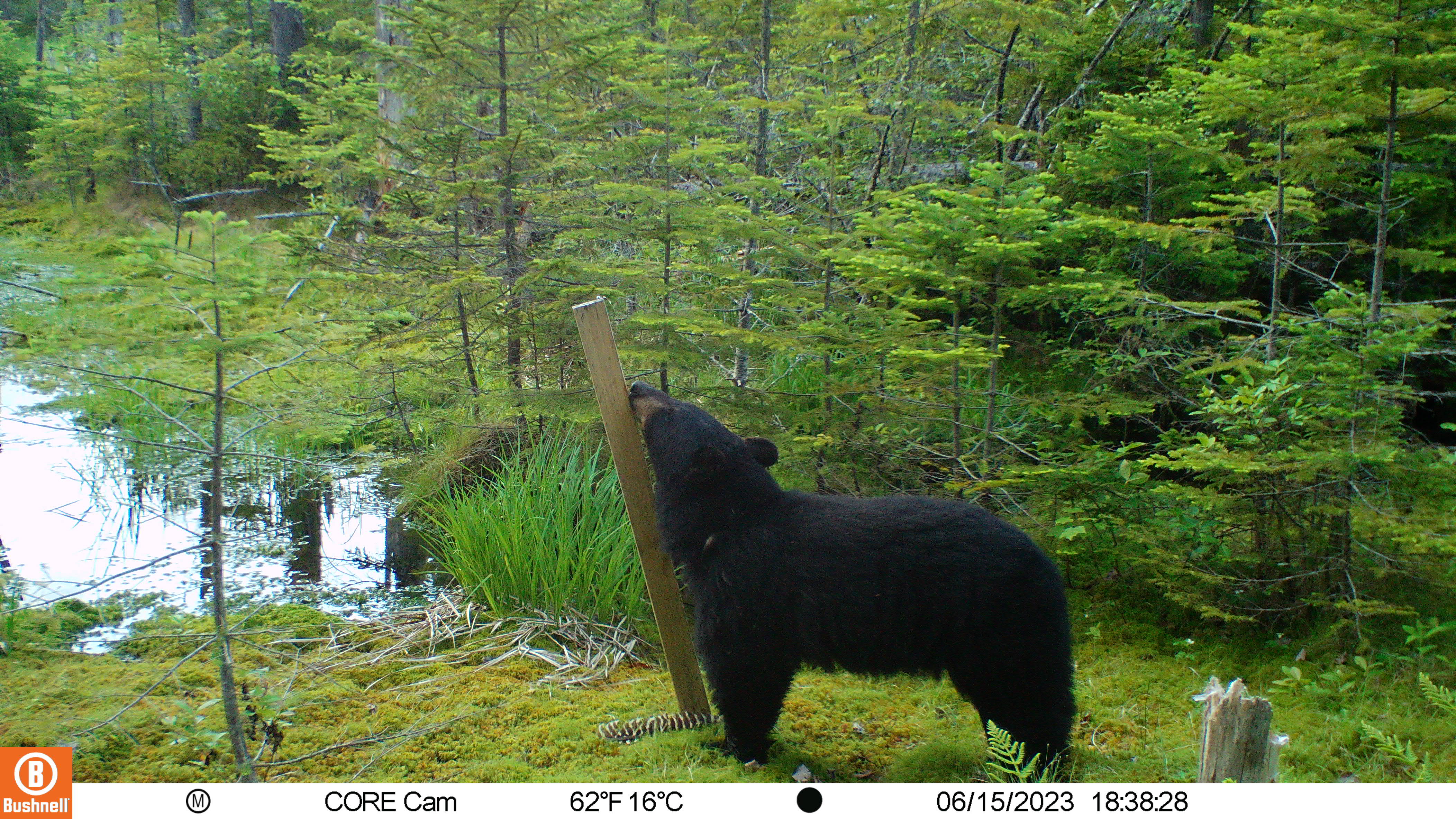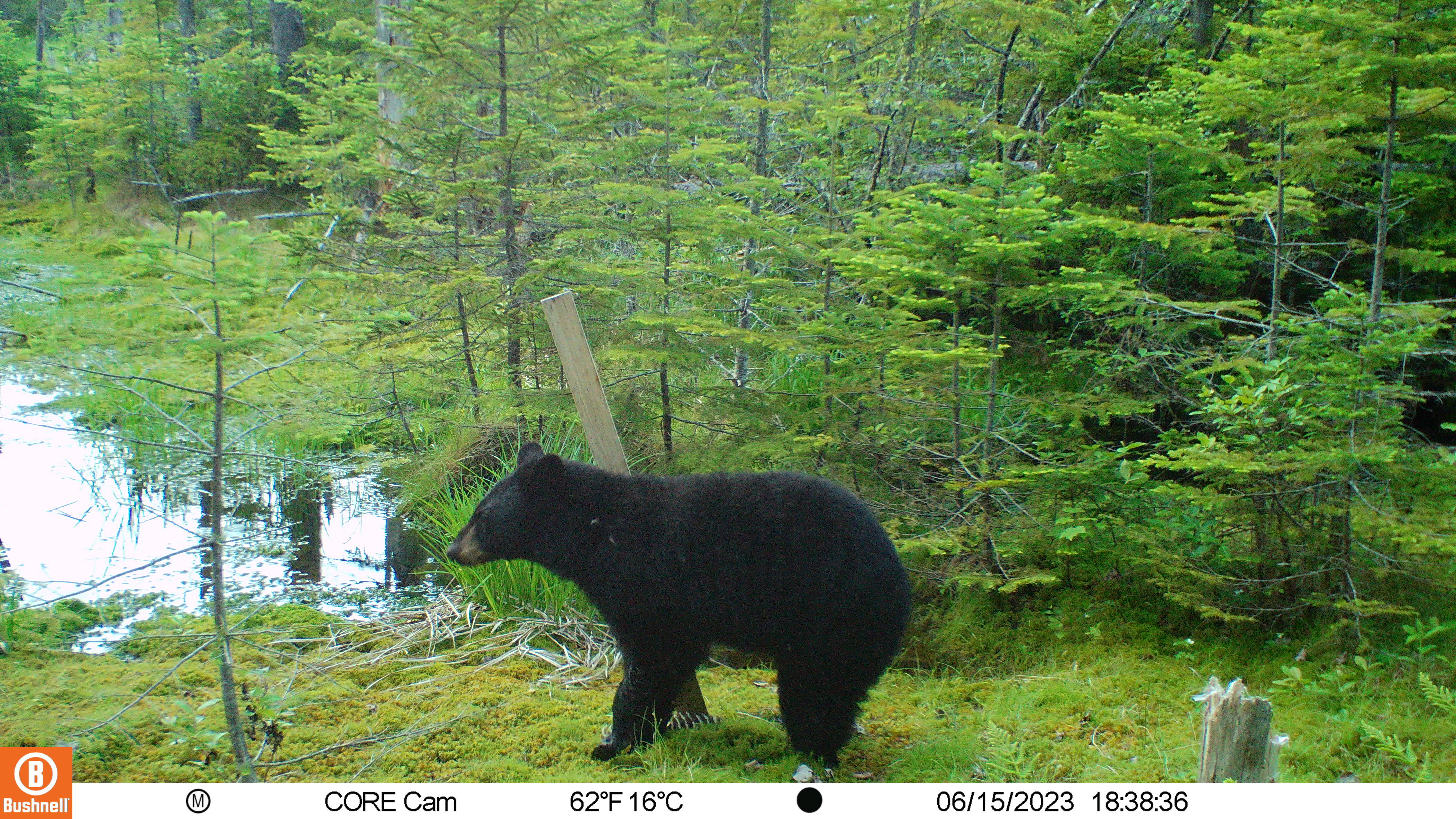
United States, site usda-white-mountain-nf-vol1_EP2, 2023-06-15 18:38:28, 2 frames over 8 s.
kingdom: Animalia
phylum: Chordata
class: Mammalia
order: Carnivora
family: Ursidae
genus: Ursus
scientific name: Ursus americanus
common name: black bear